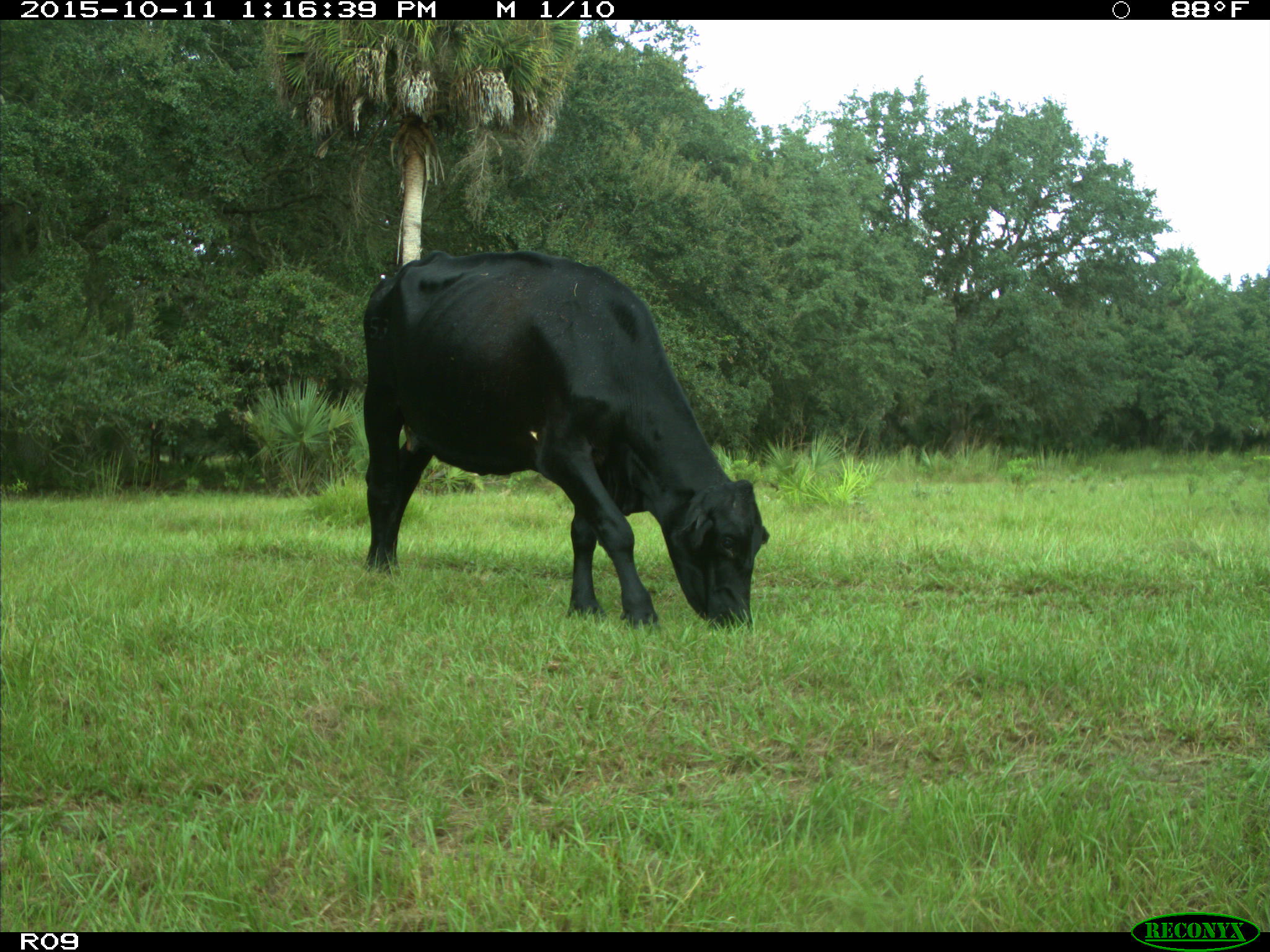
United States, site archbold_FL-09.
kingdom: Animalia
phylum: Chordata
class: Mammalia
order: Artiodactyla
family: Bovidae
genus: Bos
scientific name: Bos taurus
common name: domestic cow